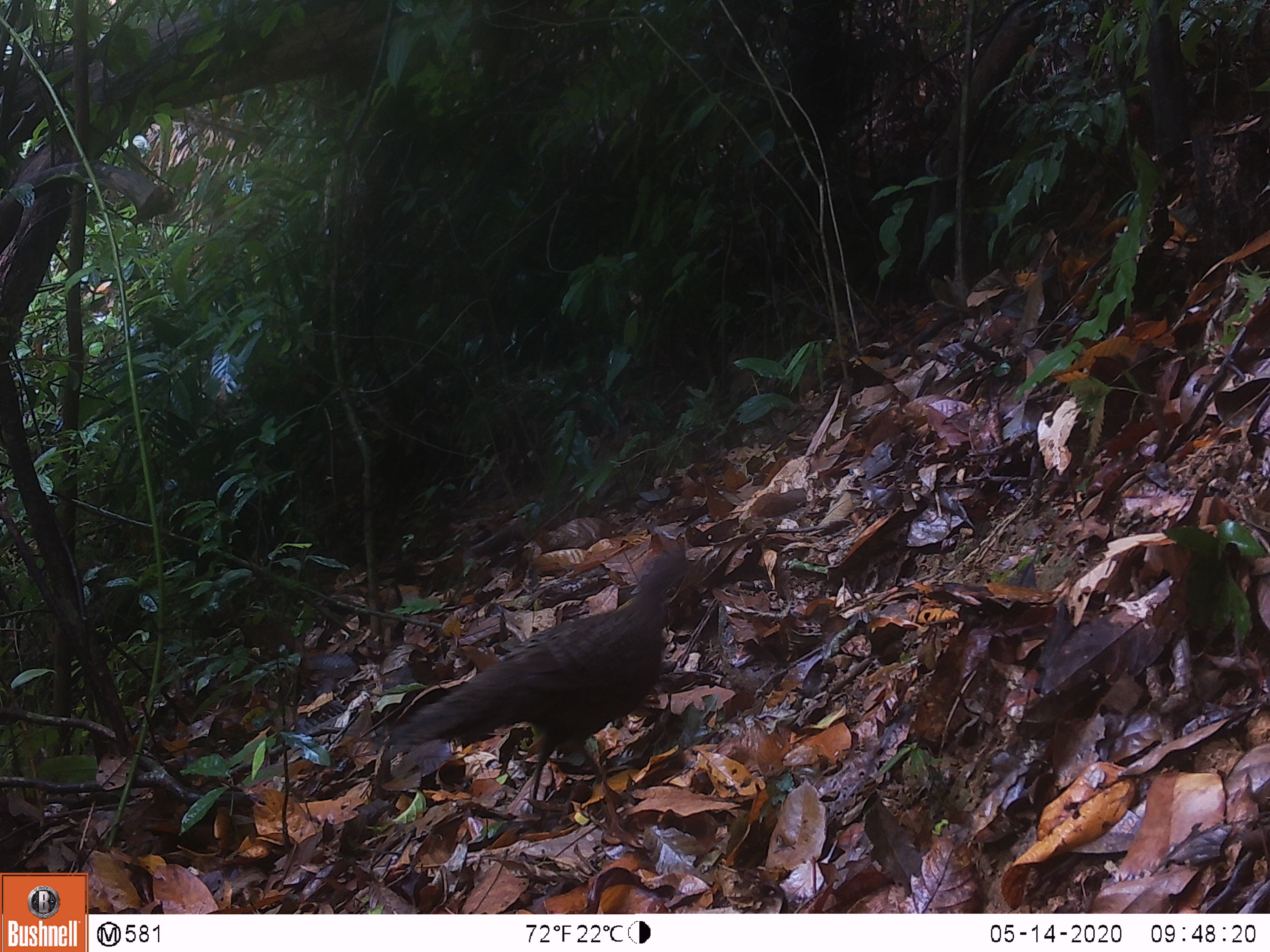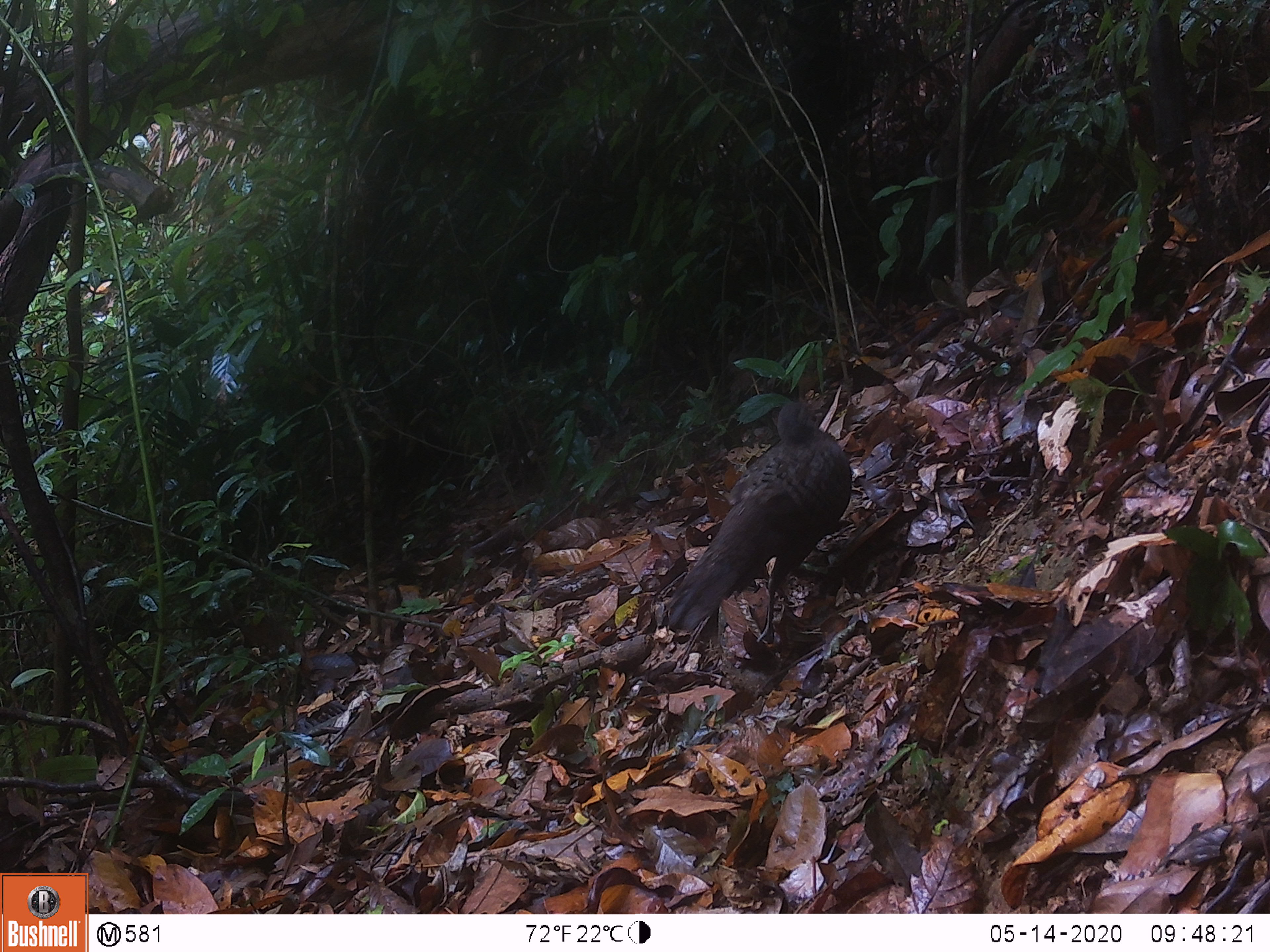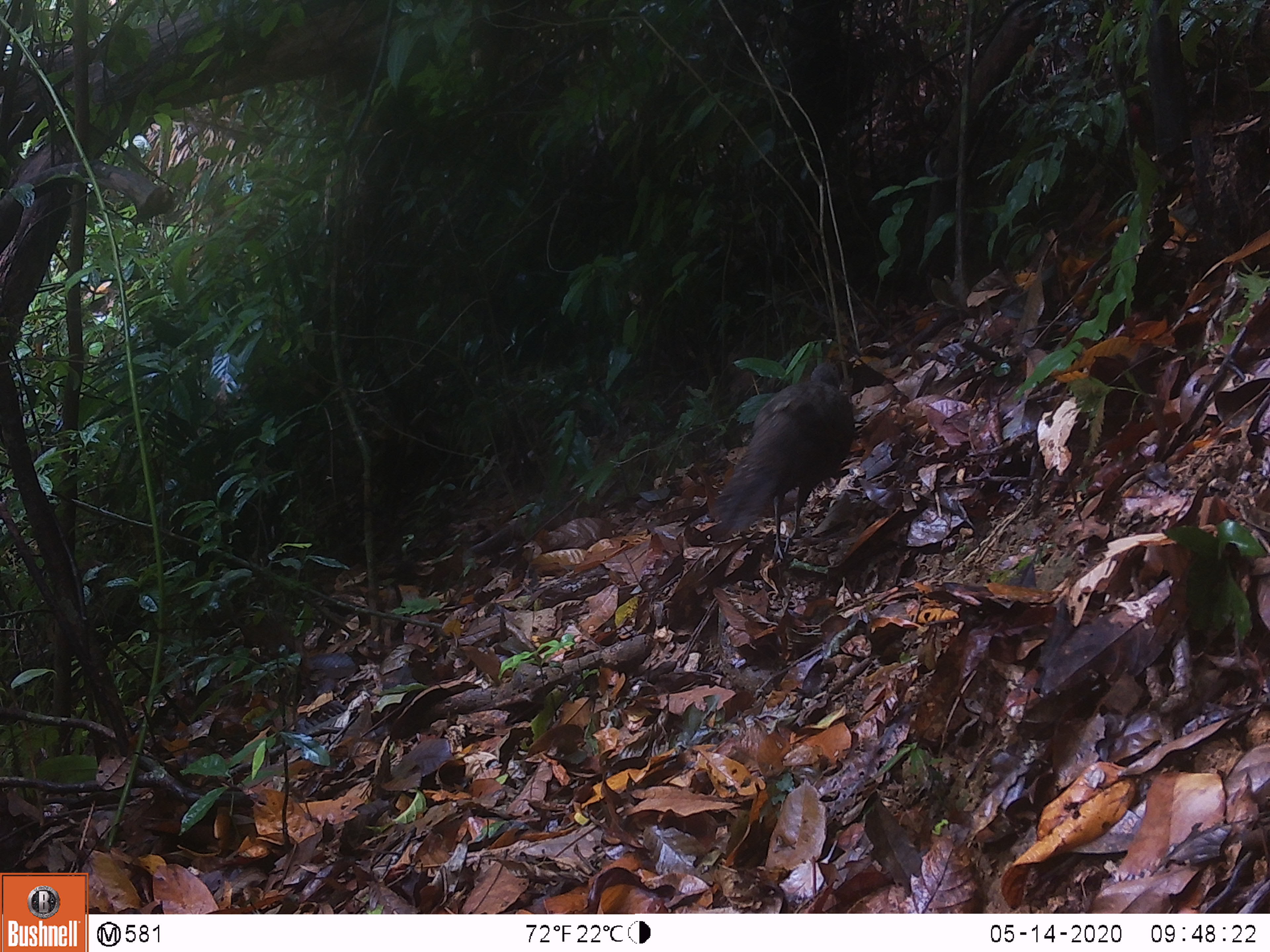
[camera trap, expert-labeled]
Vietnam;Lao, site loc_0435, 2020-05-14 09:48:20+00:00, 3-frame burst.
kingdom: Animalia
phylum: Chordata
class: Aves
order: Galliformes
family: Phasianidae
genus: Polyplectron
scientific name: Polyplectron bicalcaratum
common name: gray peacock-pheasant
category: grey peacock pheasant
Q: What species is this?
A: Grey peacock pheasant (gray peacock-pheasant) (Polyplectron bicalcaratum).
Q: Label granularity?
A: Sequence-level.